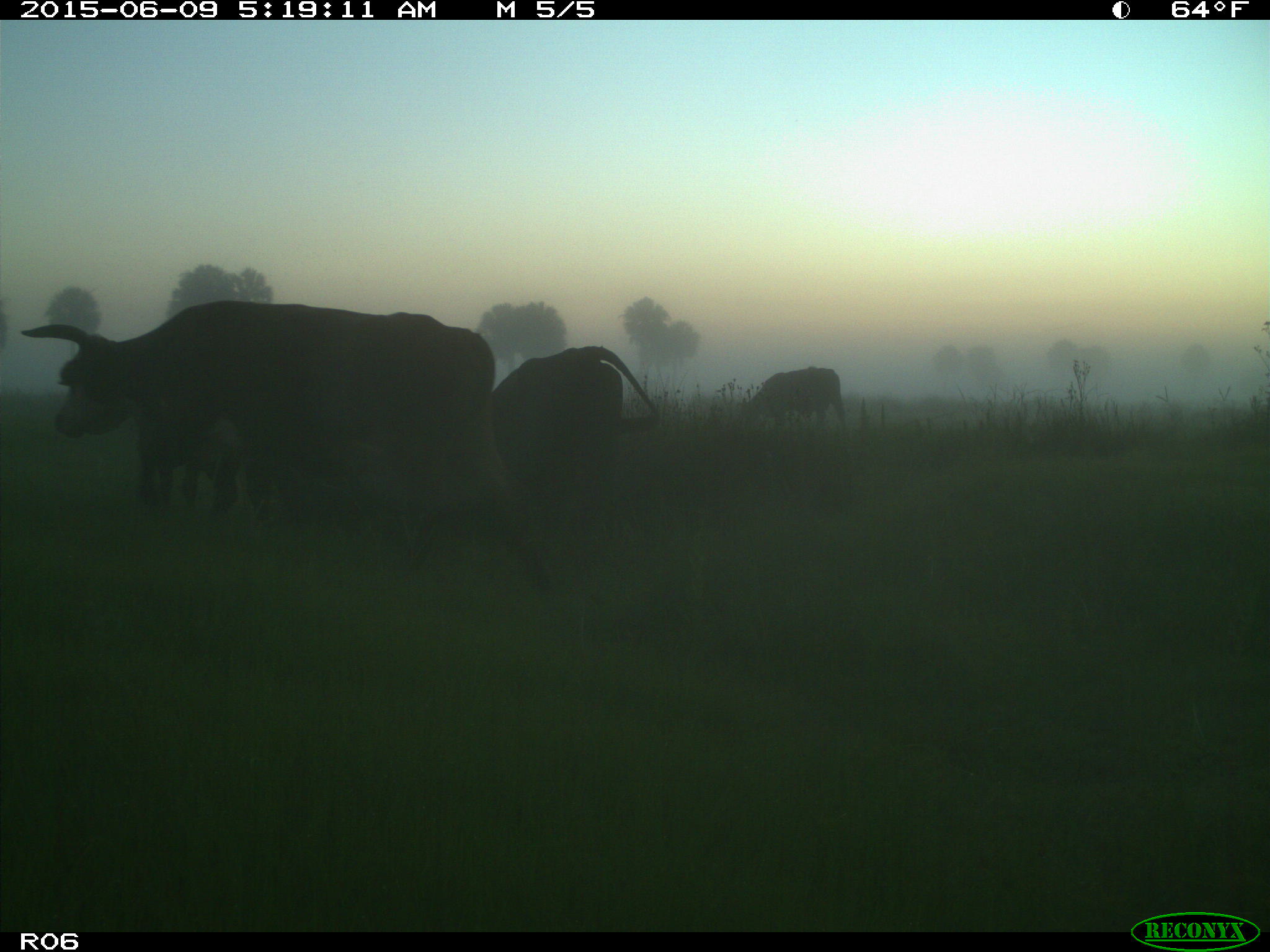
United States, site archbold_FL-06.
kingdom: Animalia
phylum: Chordata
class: Mammalia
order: Artiodactyla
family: Bovidae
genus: Bos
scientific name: Bos taurus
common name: domestic cow